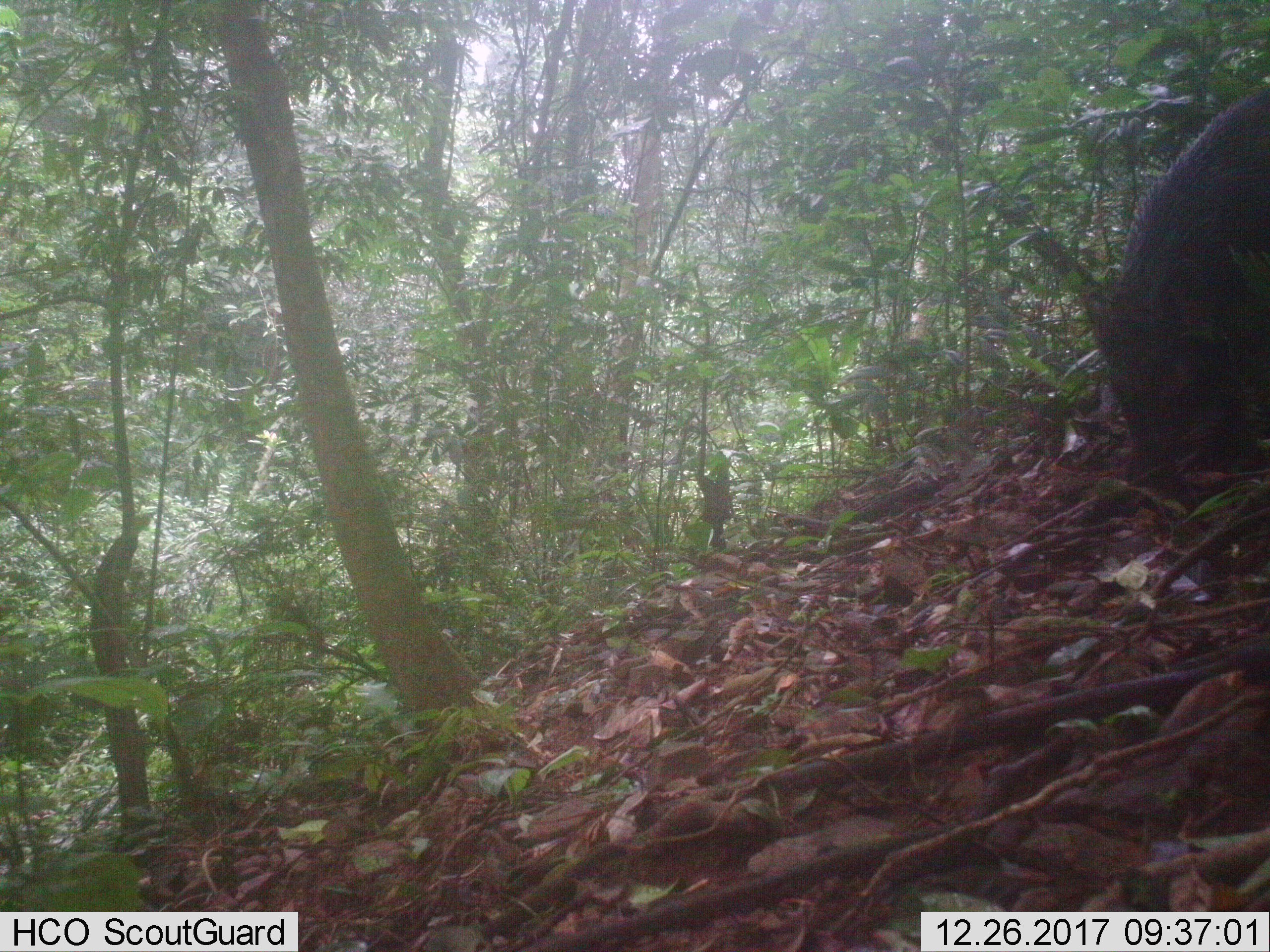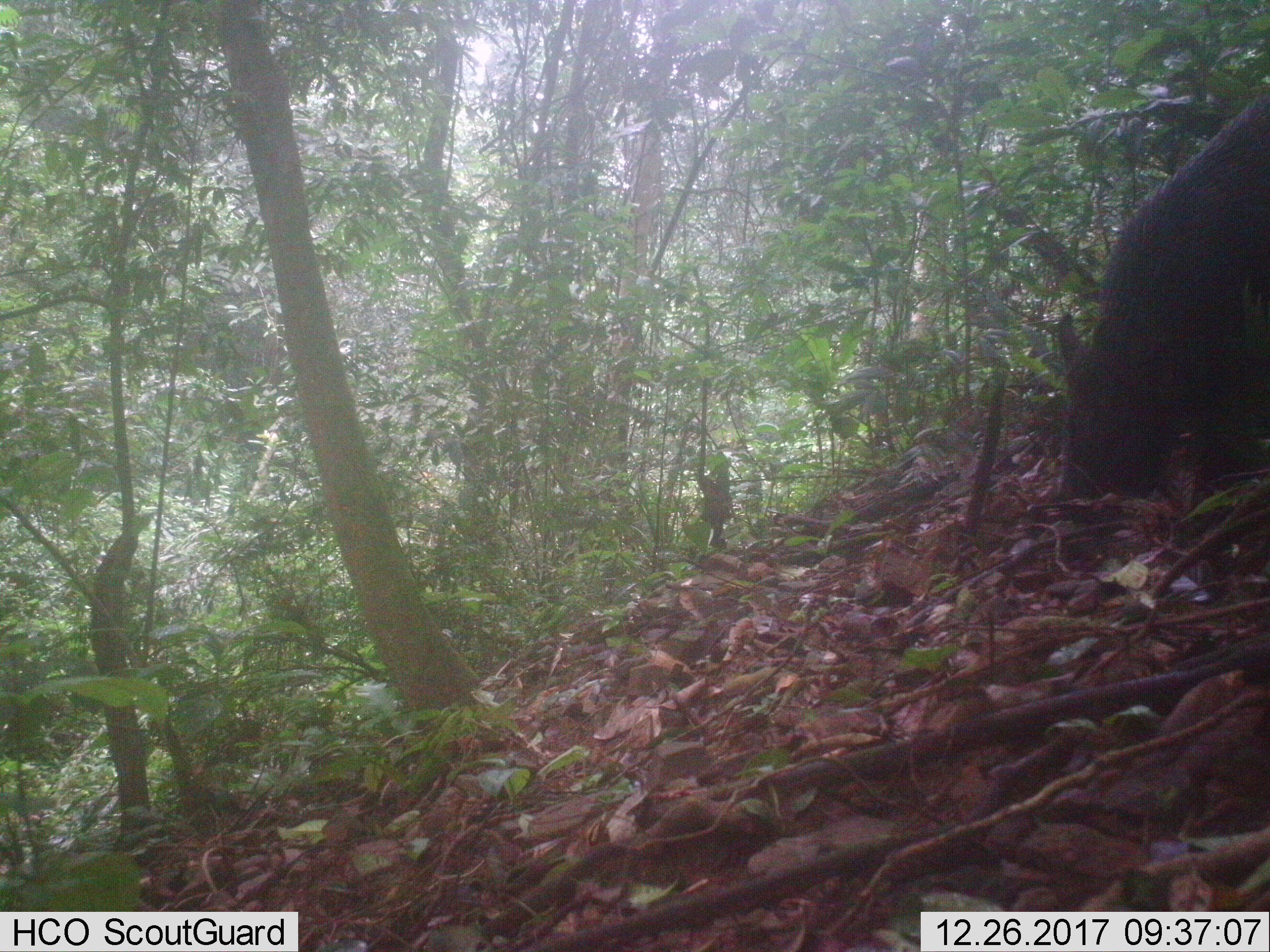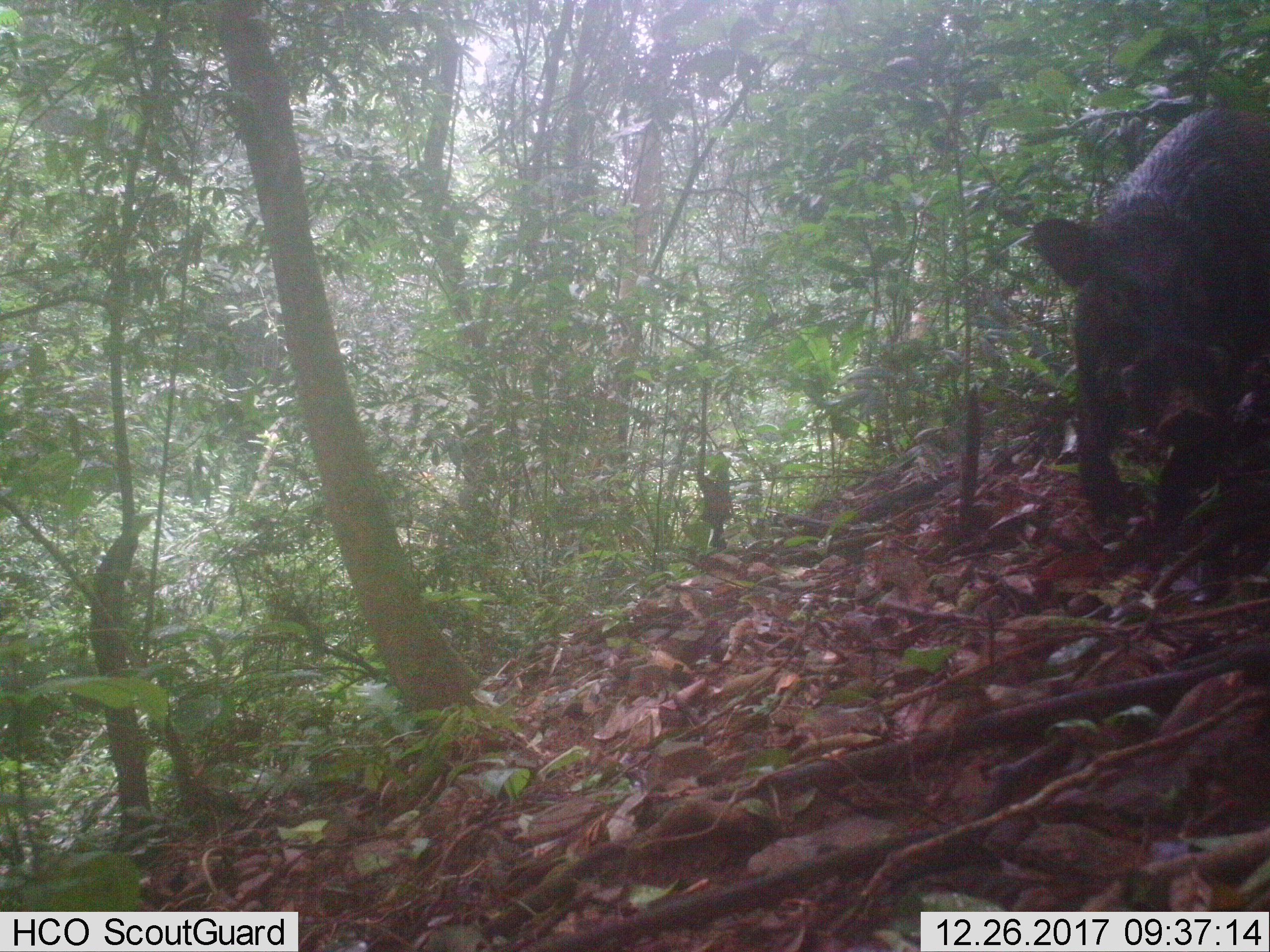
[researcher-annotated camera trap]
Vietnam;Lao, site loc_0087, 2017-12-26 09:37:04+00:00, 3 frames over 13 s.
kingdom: Animalia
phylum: Chordata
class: Mammalia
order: Artiodactyla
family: Suidae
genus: Sus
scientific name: Sus scrofa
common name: eurasian wild pig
Eurasian wild pig (Sus scrofa). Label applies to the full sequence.